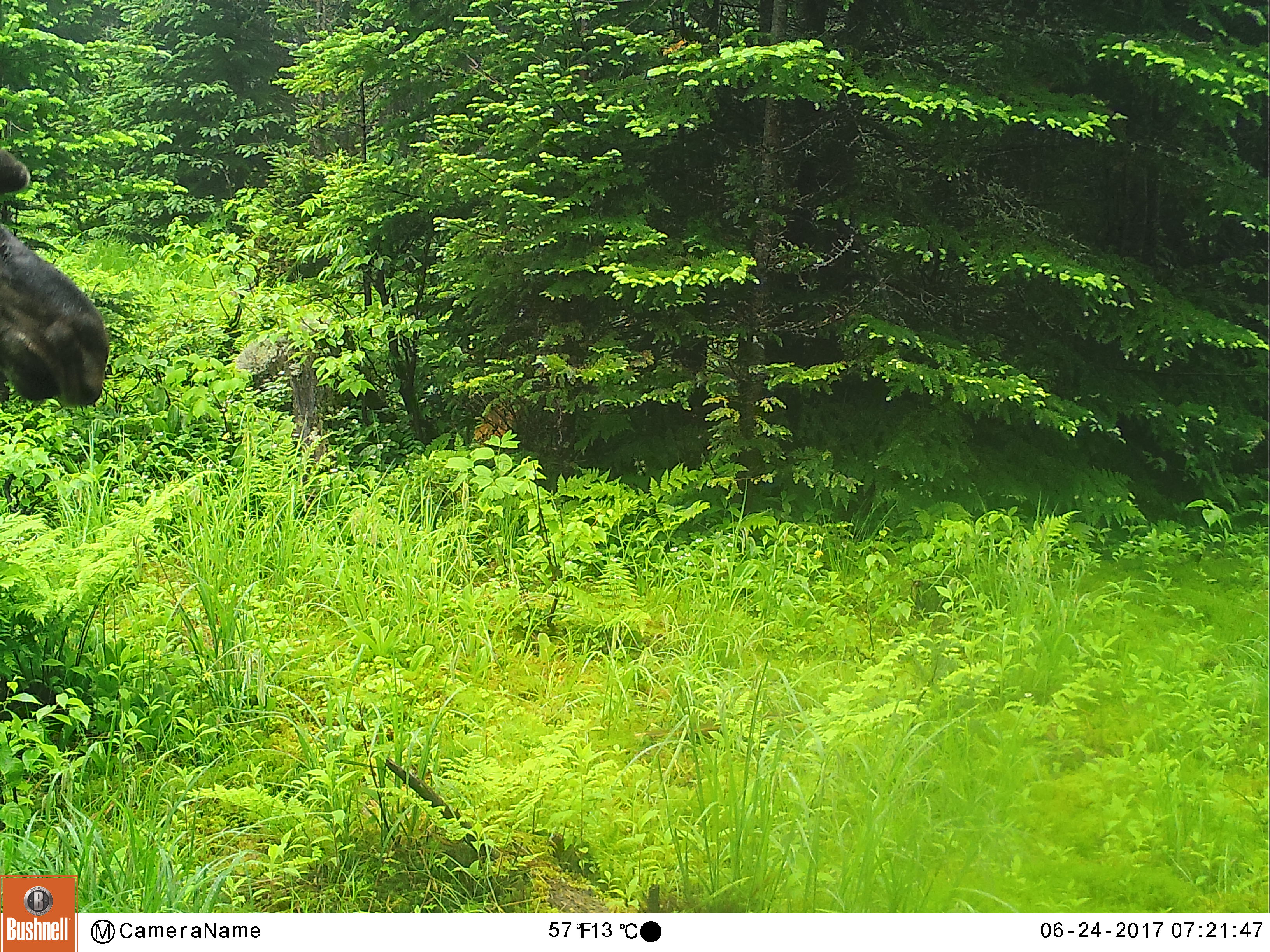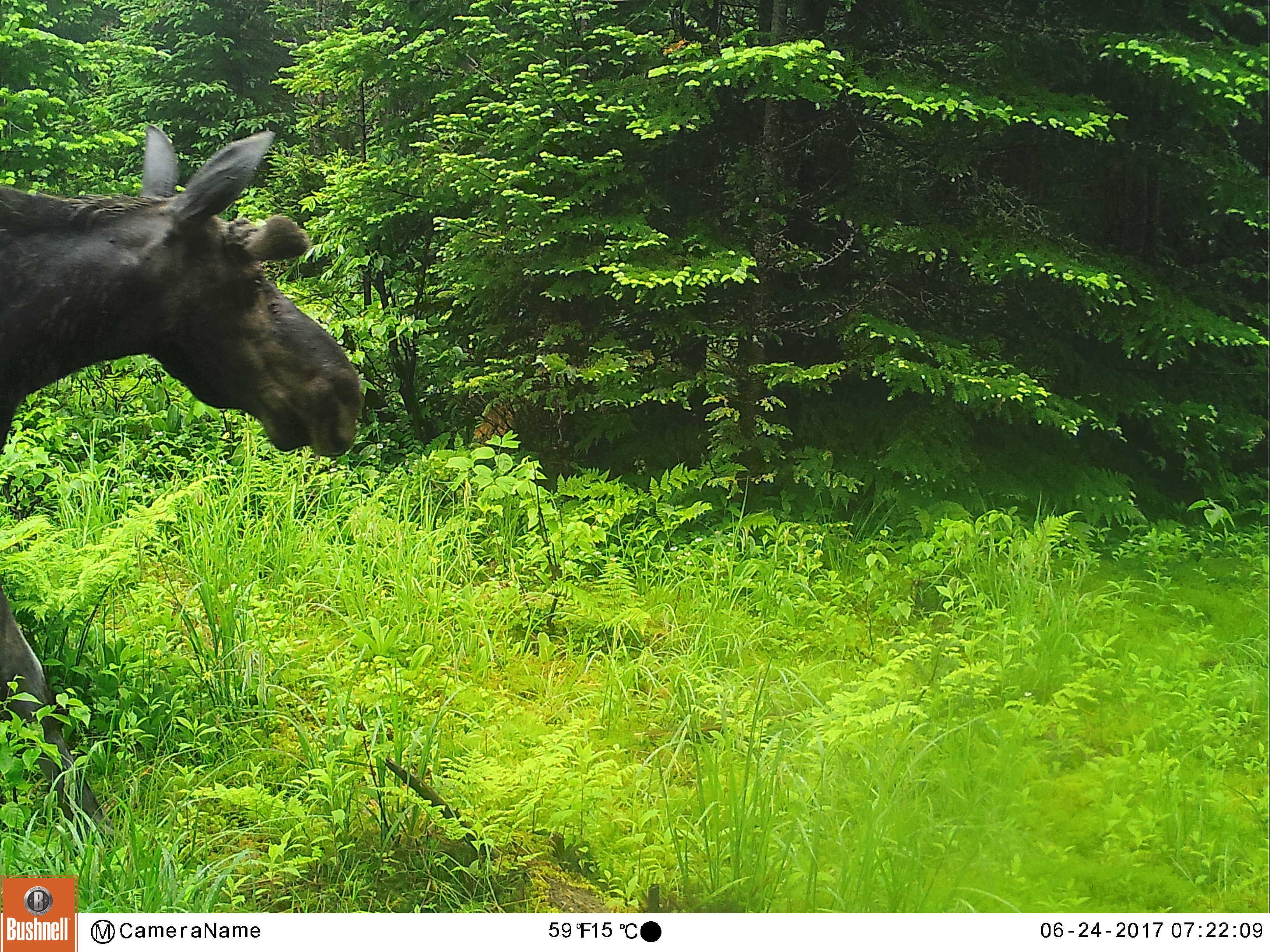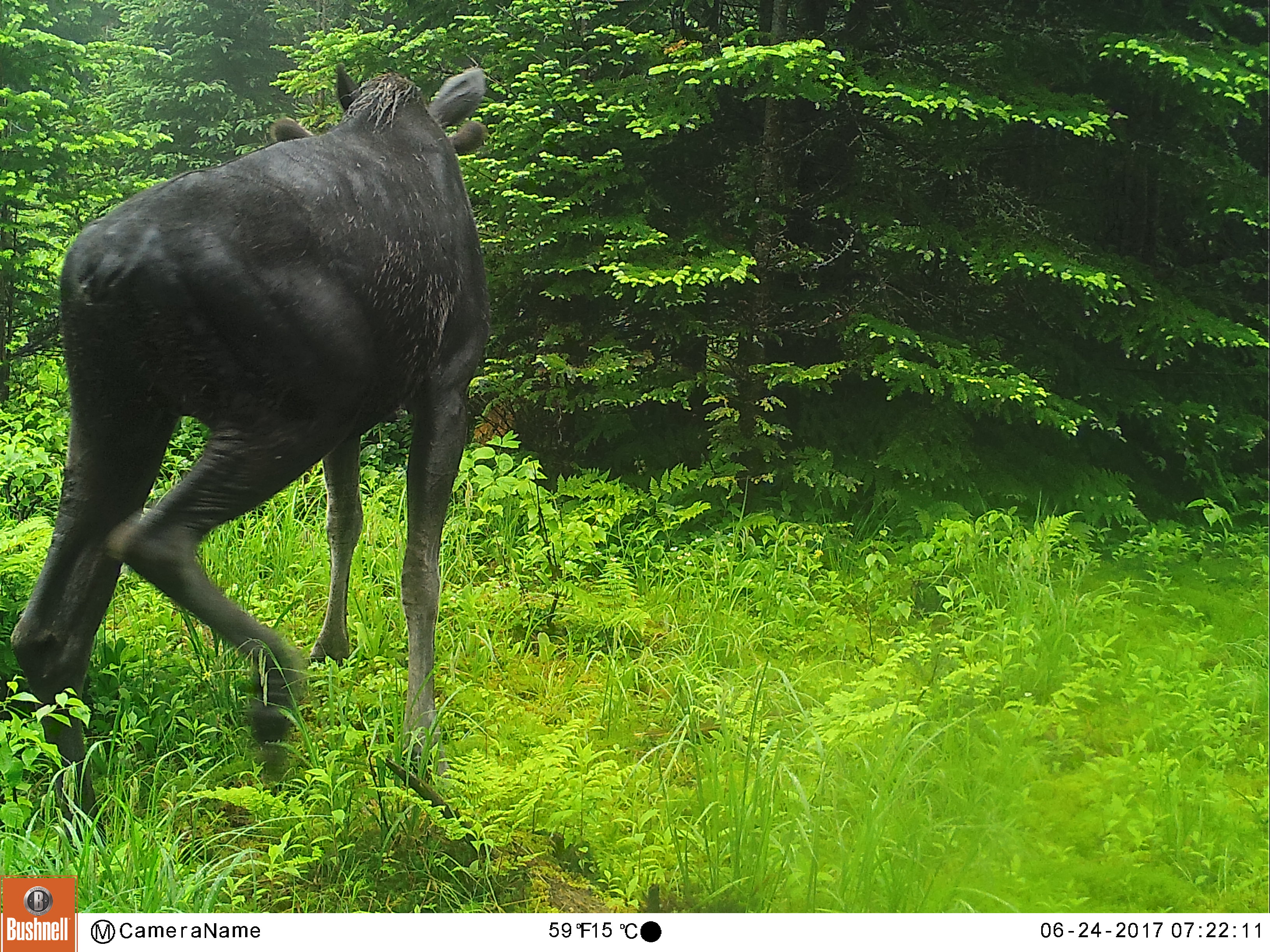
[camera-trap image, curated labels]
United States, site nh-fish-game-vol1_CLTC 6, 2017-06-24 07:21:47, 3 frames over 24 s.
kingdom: Animalia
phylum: Chordata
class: Mammalia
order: Artiodactyla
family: Cervidae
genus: Alces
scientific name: Alces alces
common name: moose